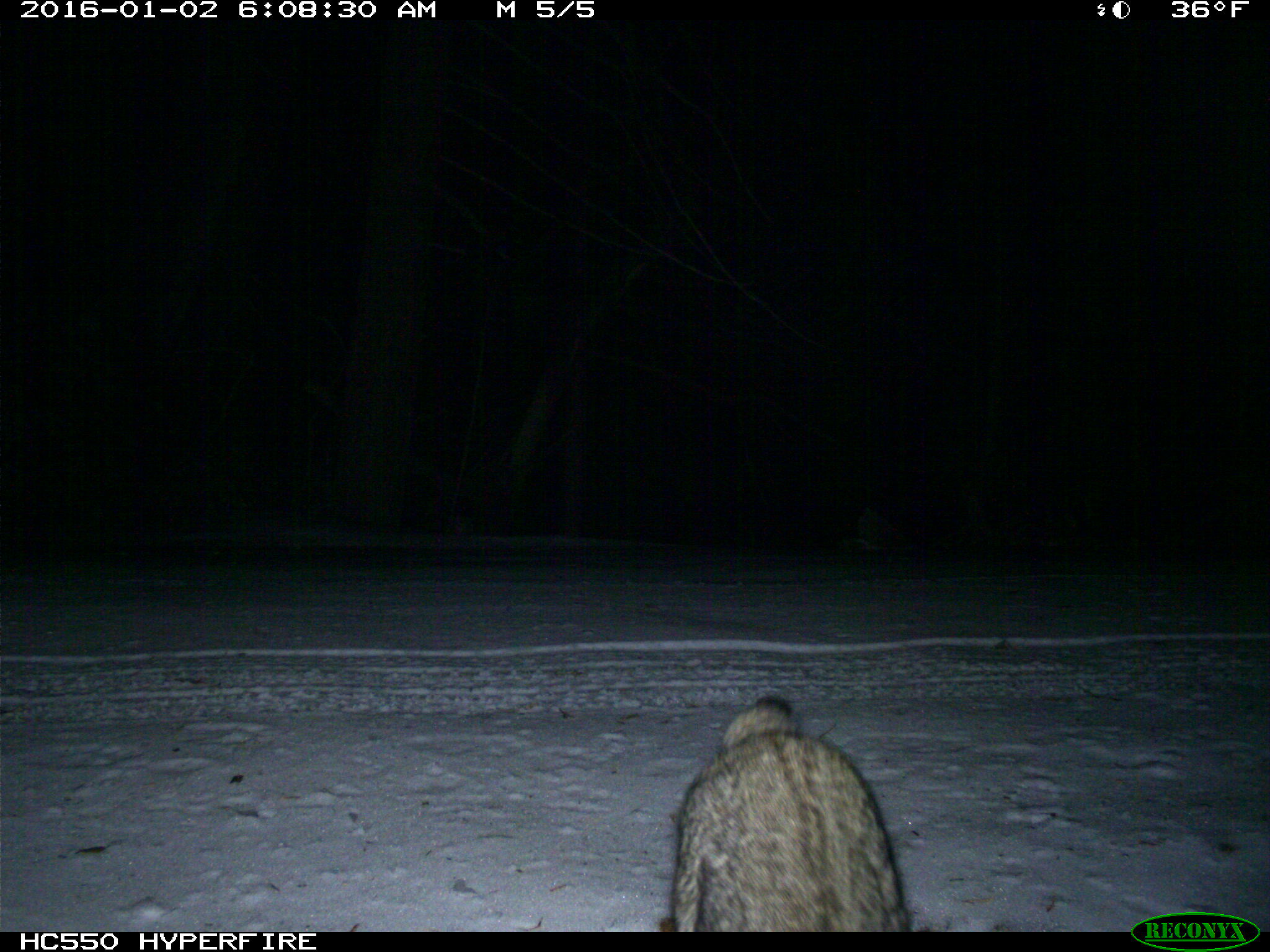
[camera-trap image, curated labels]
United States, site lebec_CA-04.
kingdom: Animalia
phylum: Chordata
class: Mammalia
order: Carnivora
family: Felidae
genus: Lynx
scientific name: Lynx rufus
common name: bobcat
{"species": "Lynx rufus (bobcat)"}